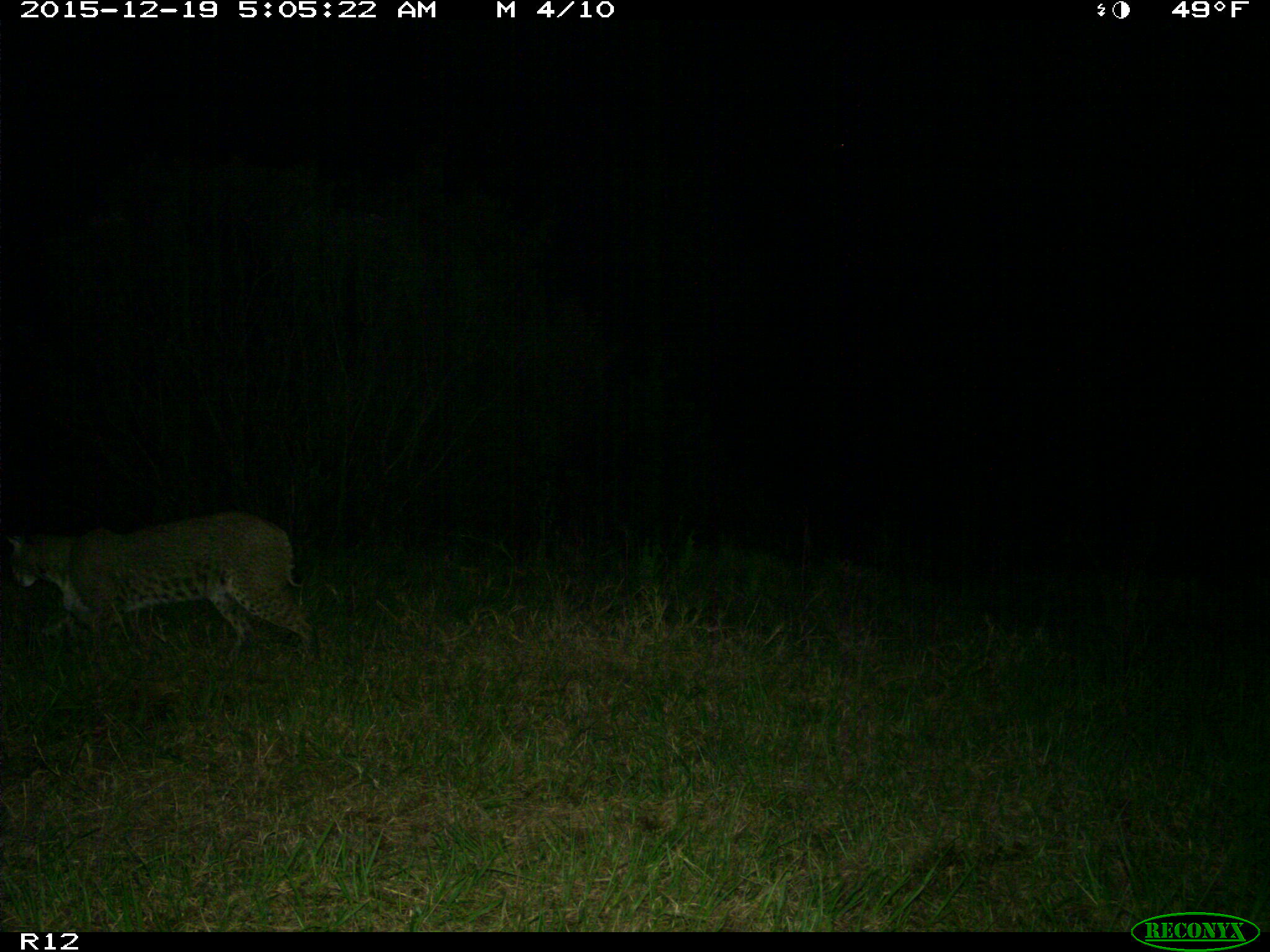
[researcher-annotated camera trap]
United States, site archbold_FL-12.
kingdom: Animalia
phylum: Chordata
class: Mammalia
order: Carnivora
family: Felidae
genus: Lynx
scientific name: Lynx rufus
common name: bobcat